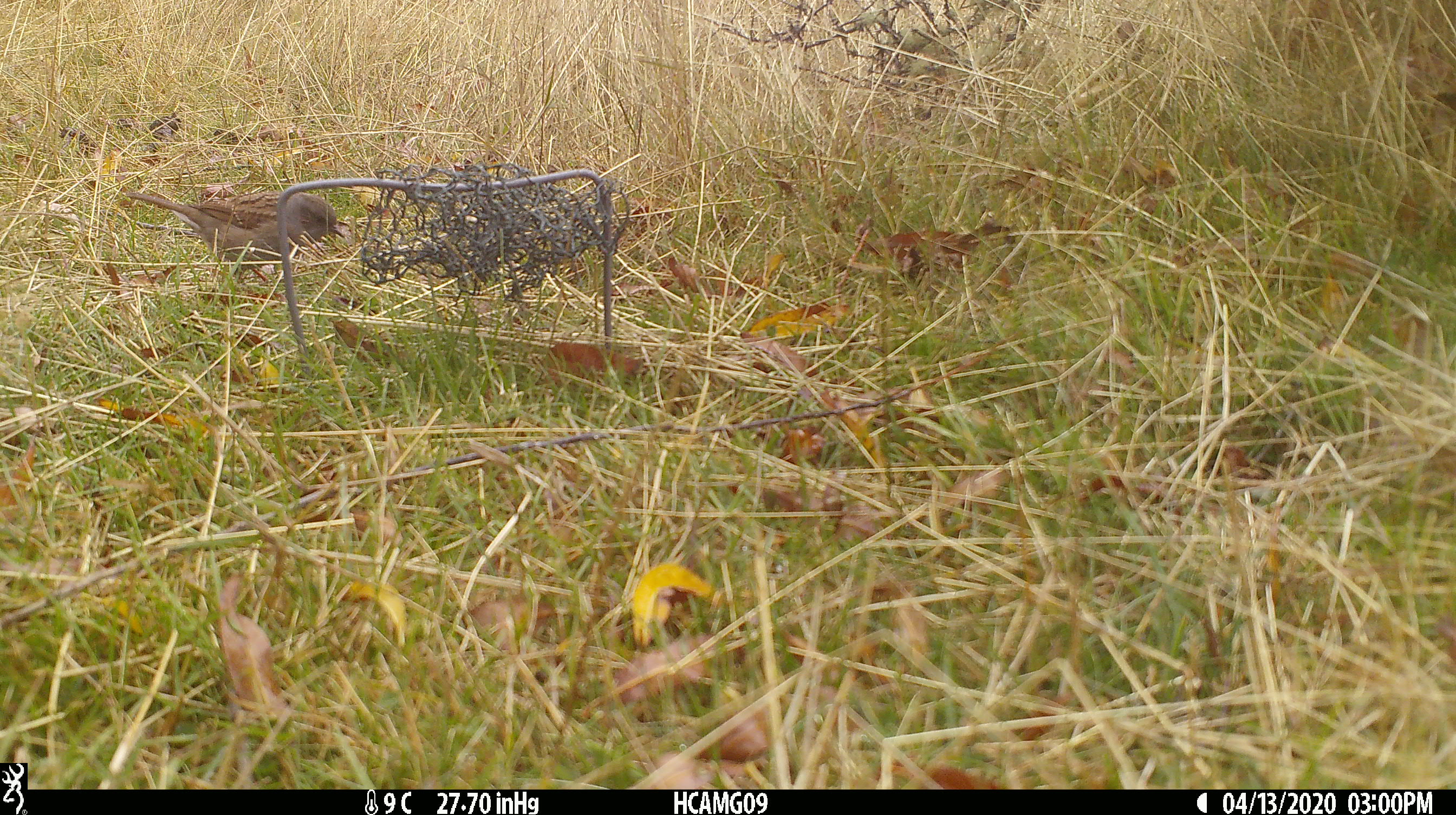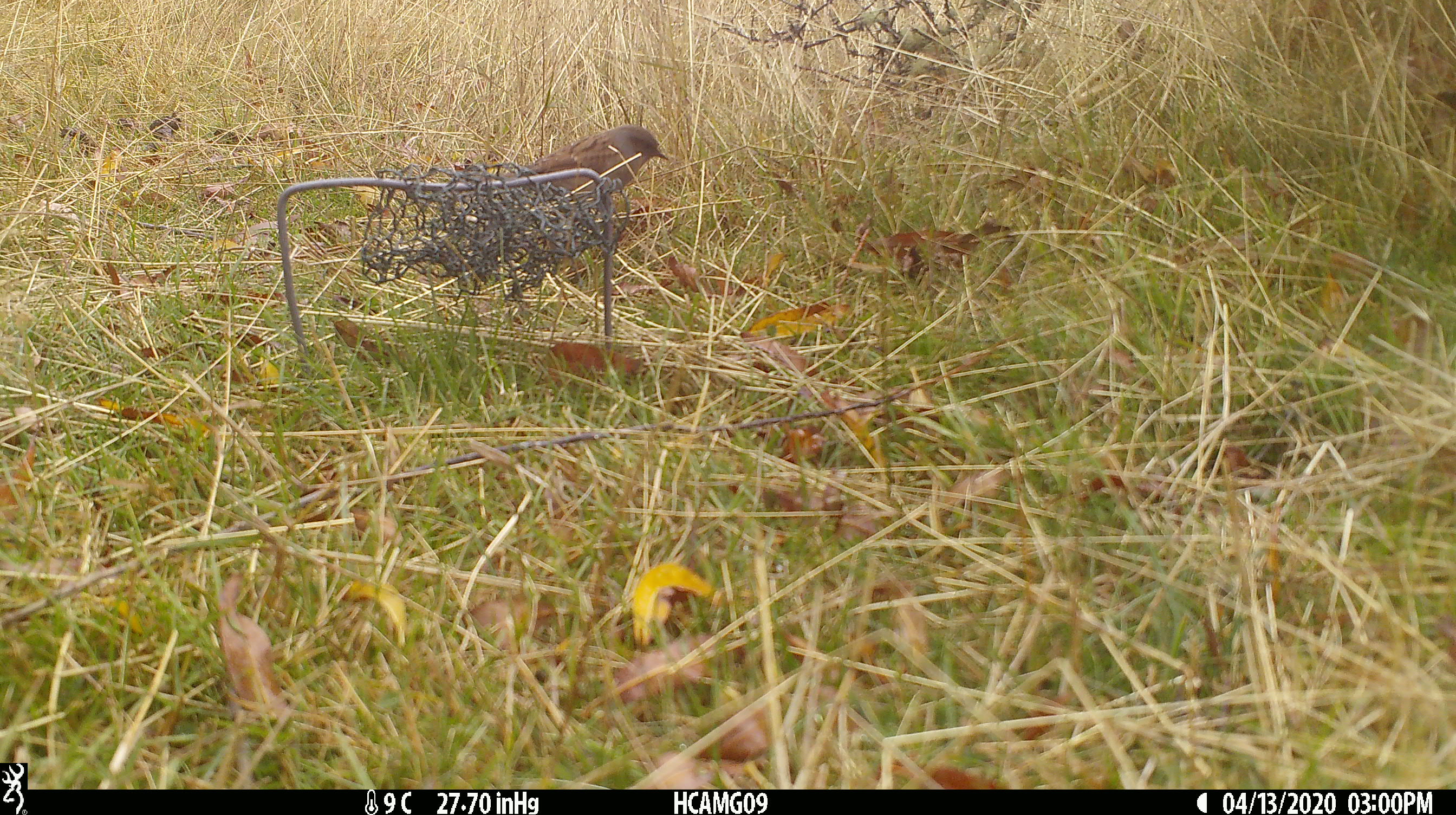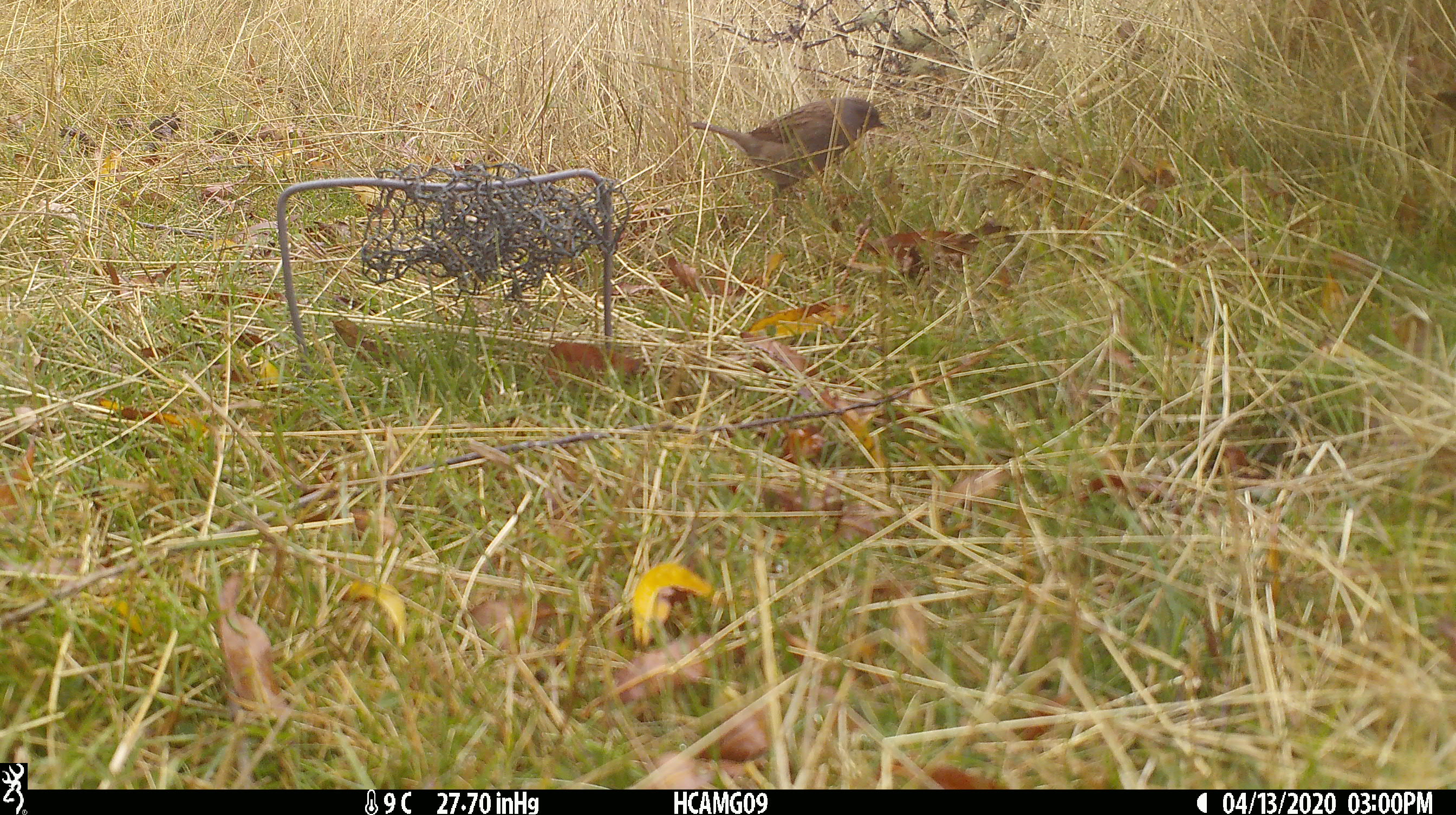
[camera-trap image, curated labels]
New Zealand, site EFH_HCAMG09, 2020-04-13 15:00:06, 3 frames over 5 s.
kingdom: Animalia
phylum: Chordata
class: Aves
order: Passeriformes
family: Prunellidae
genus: Prunella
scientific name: Prunella modularis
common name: dunnock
Dunnock (Prunella modularis).